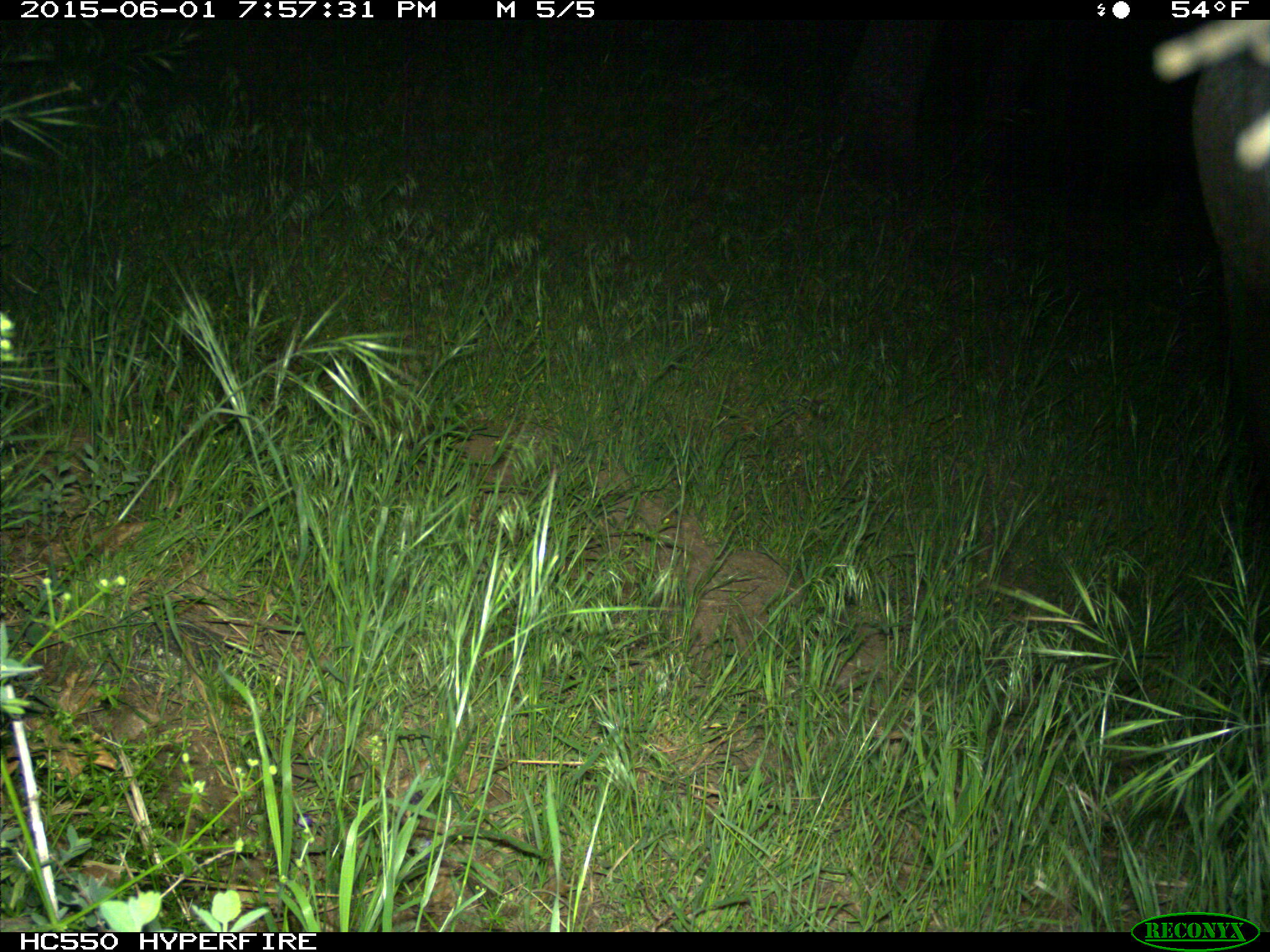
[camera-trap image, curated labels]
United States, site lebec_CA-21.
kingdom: Animalia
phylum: Chordata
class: Mammalia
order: Artiodactyla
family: Bovidae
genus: Bos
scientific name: Bos taurus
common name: domestic cow